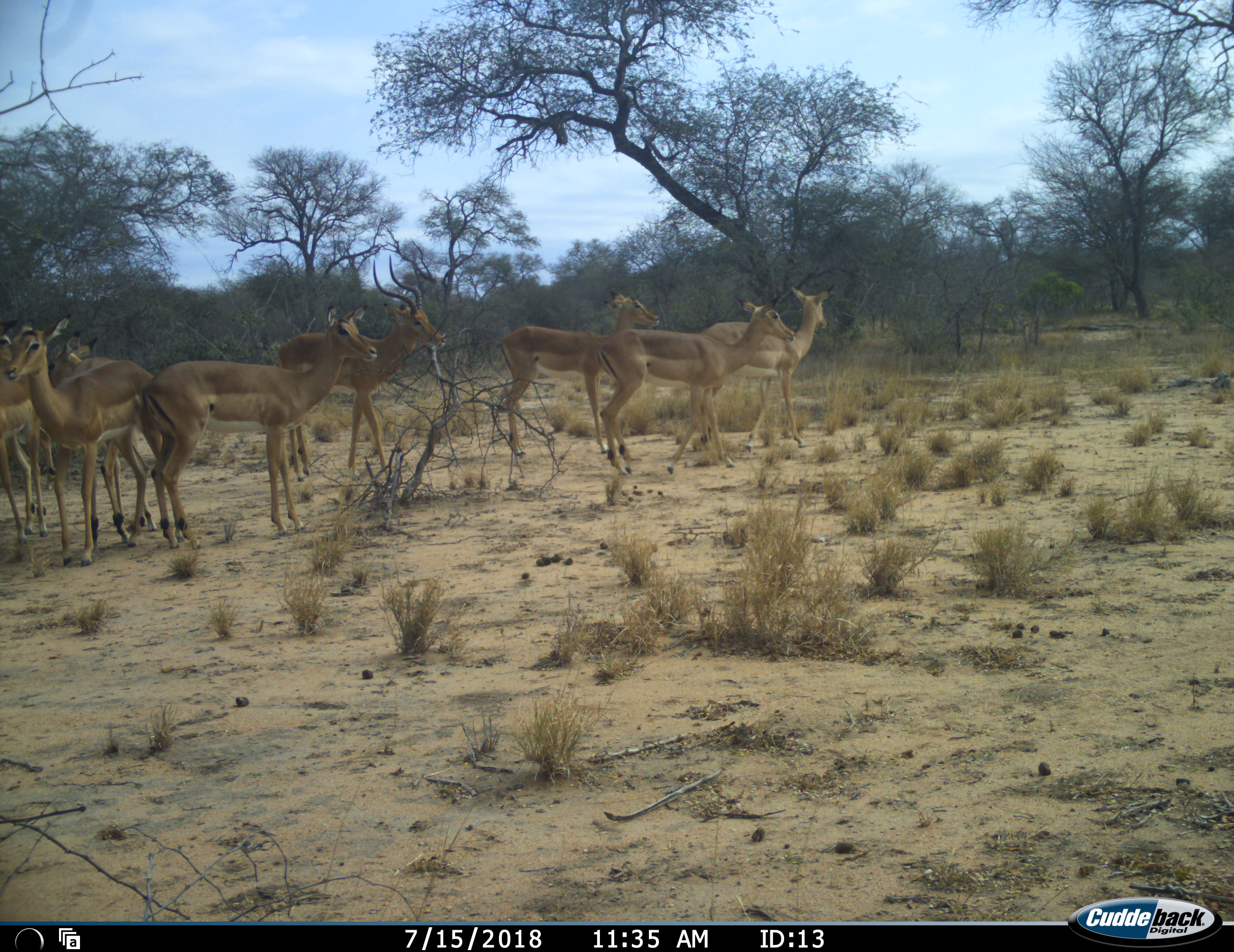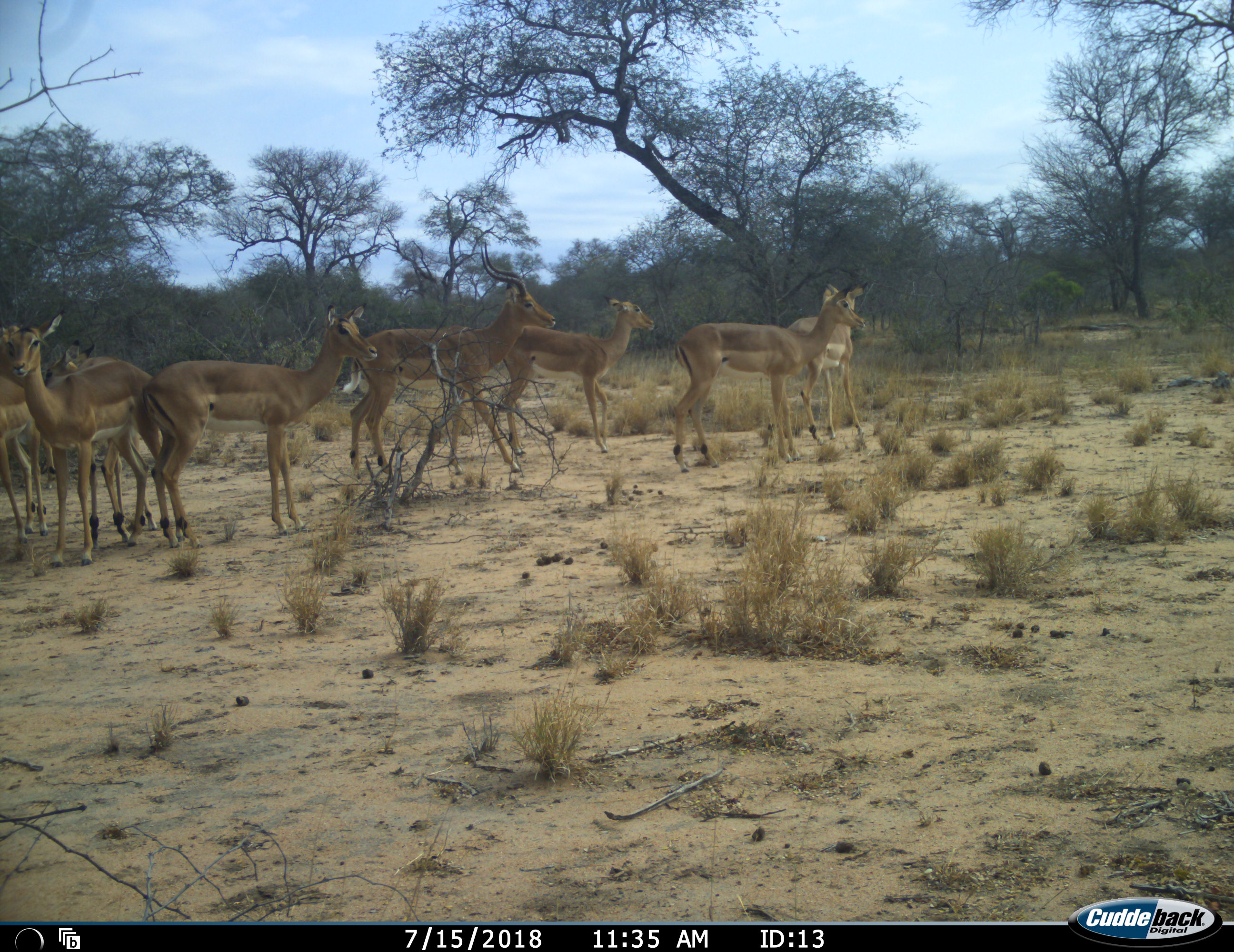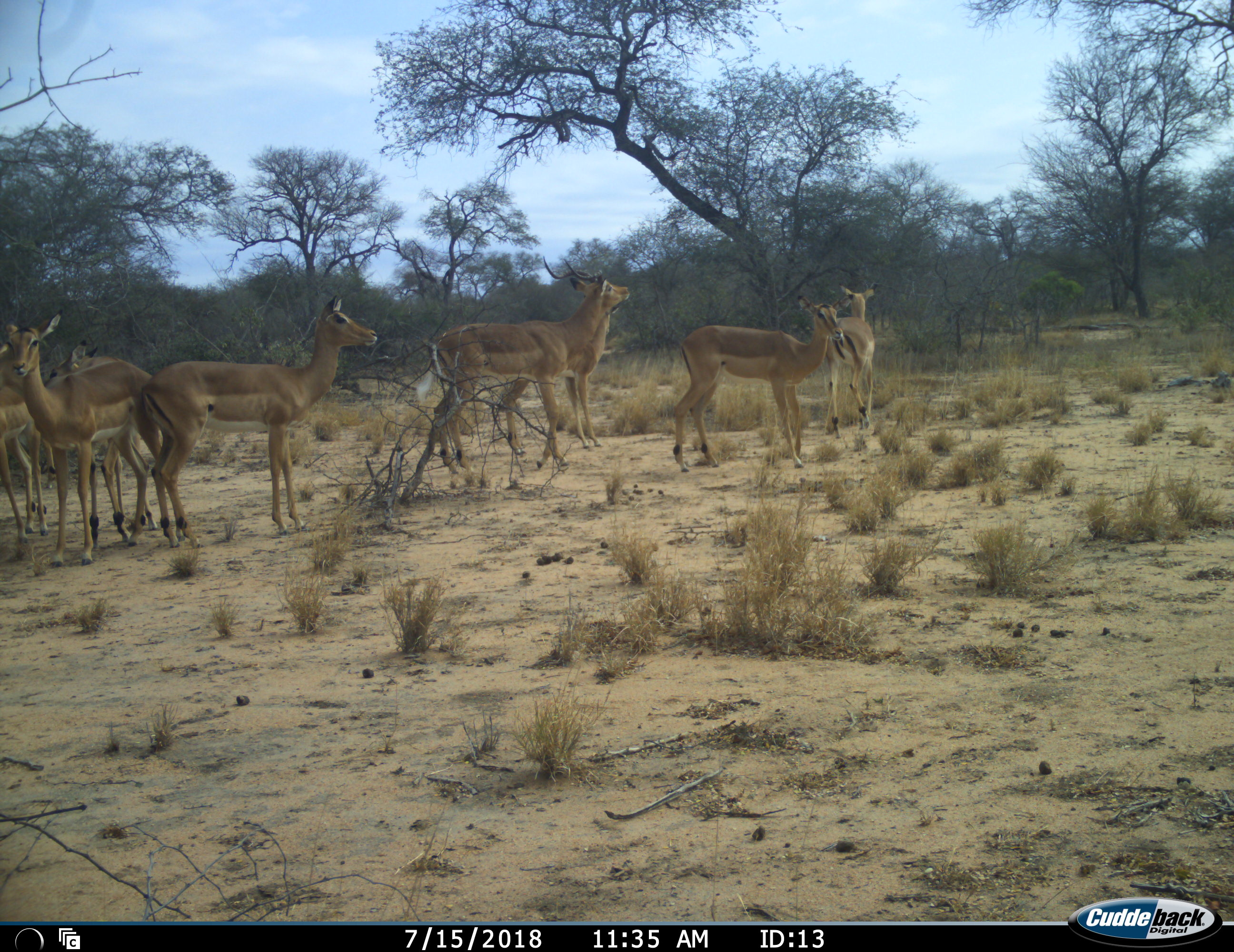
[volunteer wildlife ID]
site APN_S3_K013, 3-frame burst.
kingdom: Animalia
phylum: Chordata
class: Mammalia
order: Artiodactyla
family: Bovidae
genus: Aepyceros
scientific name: Aepyceros melampus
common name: impala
Impala (Aepyceros melampus), count 8. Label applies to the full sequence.